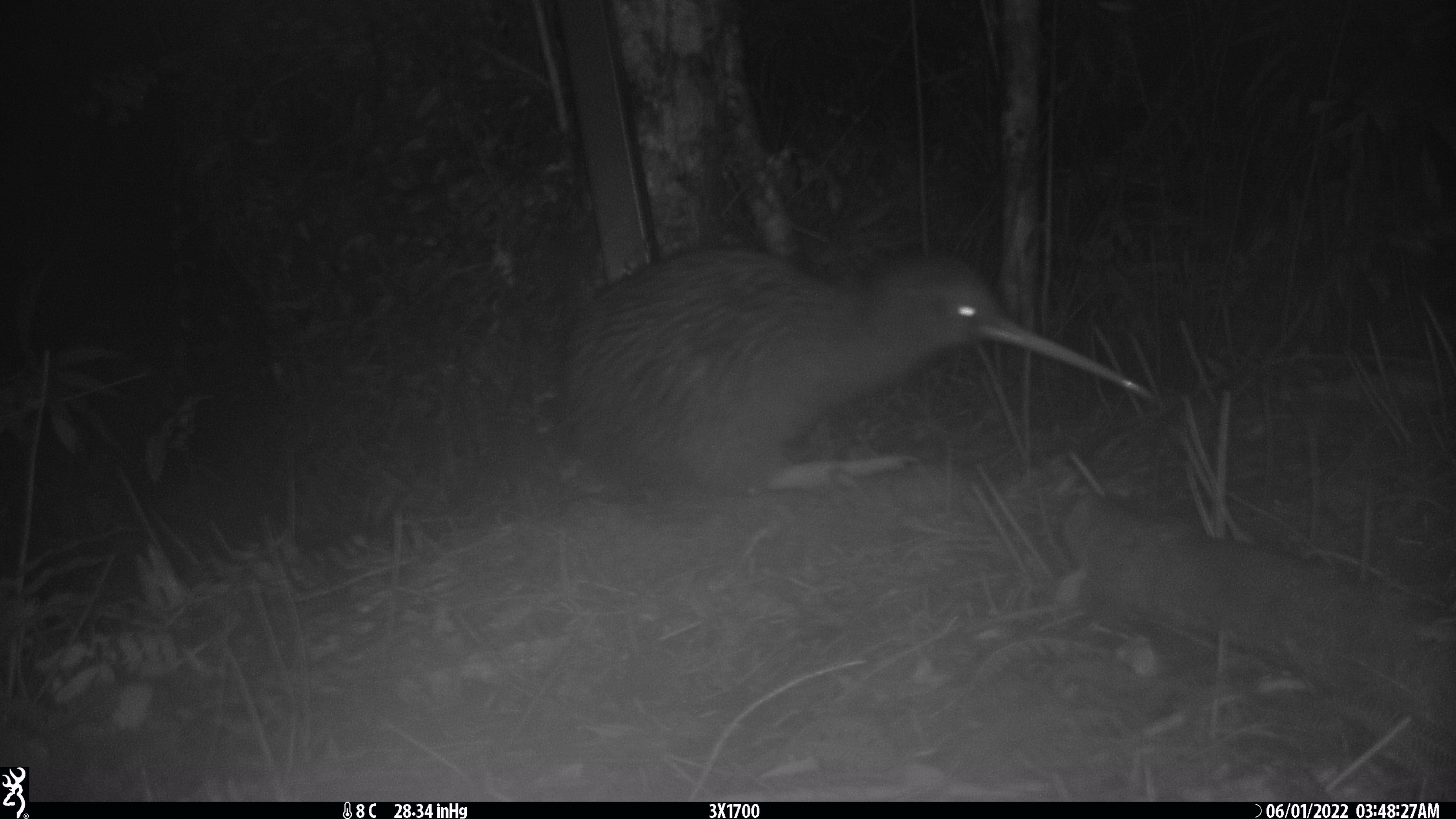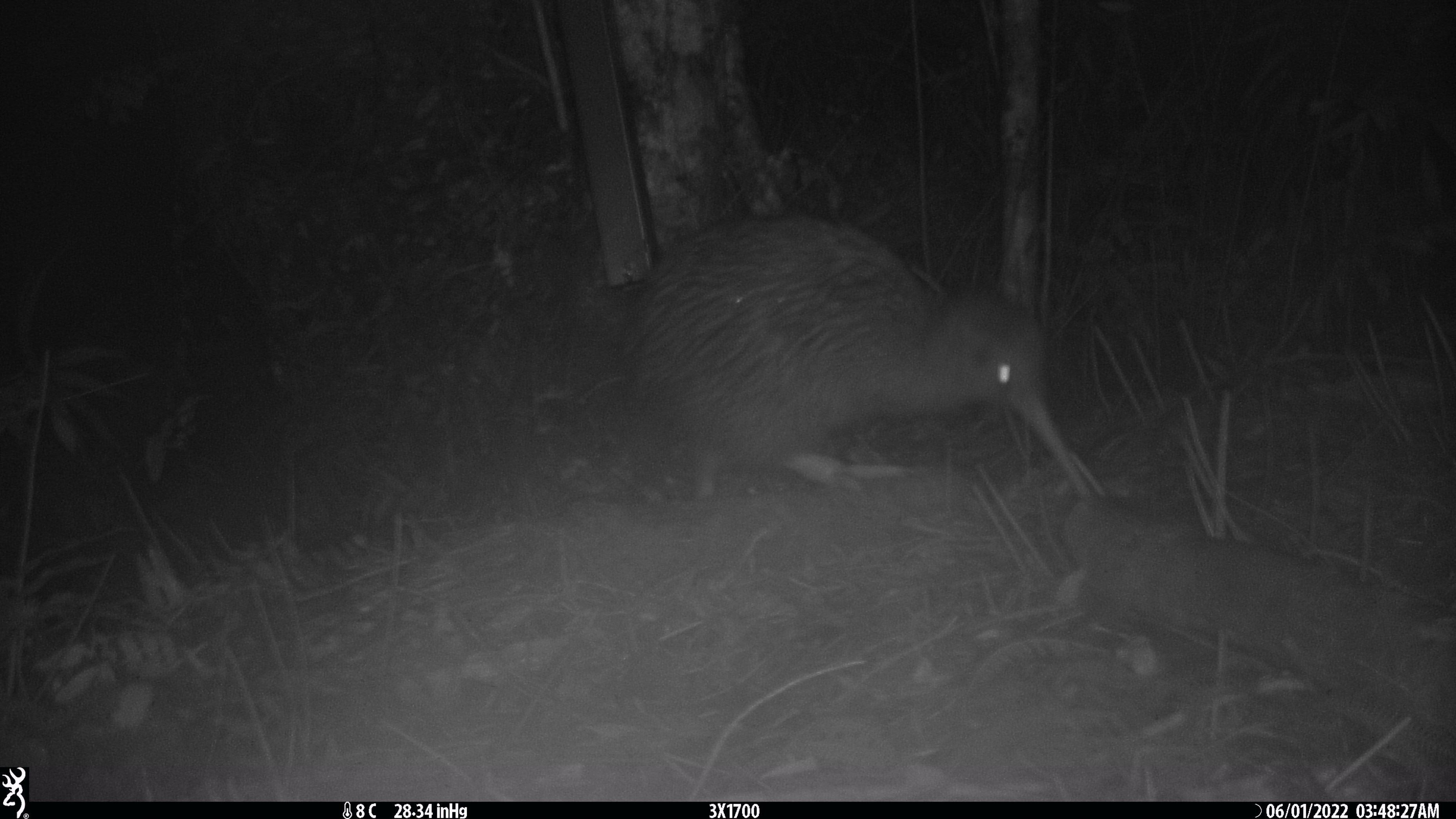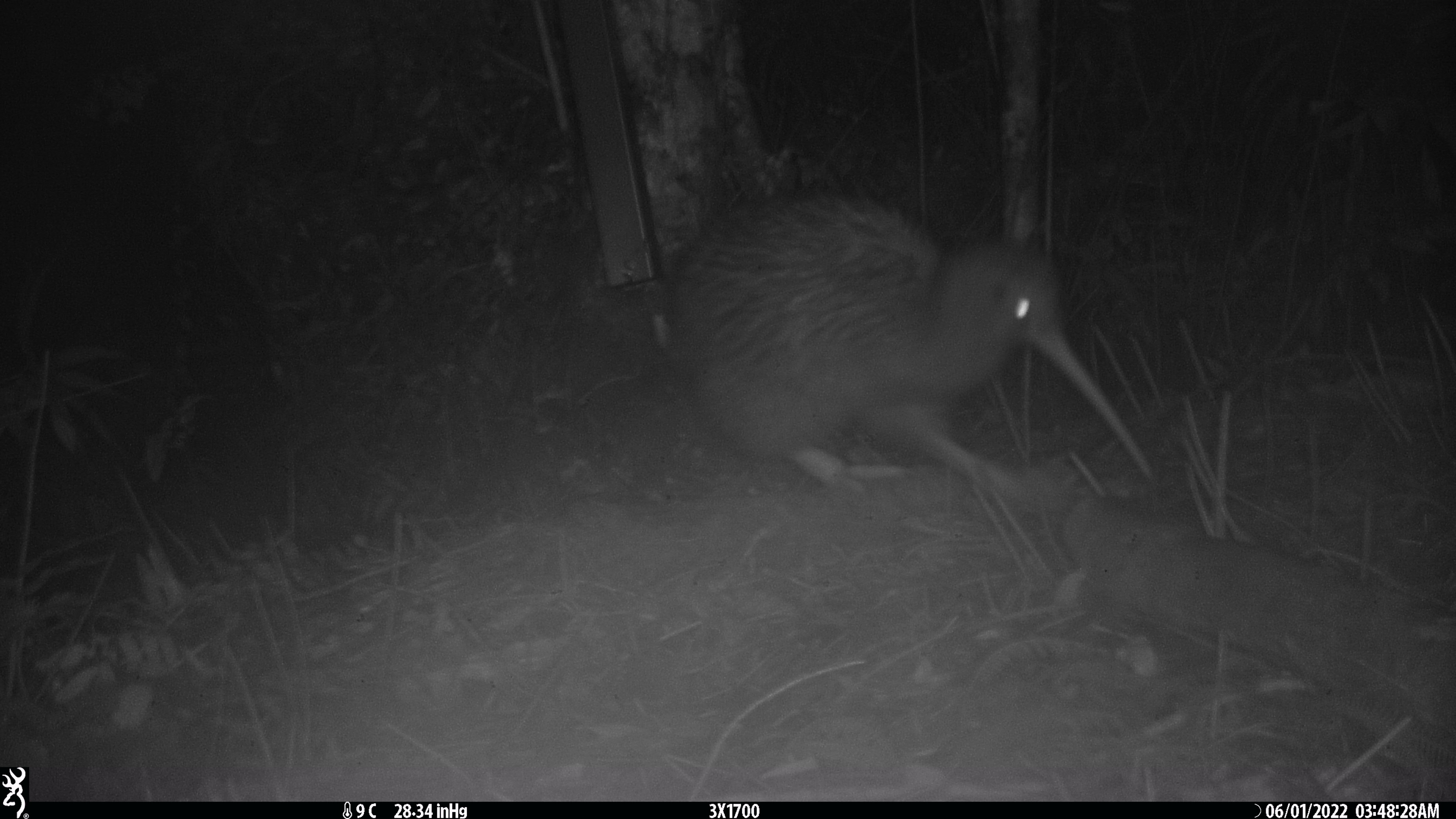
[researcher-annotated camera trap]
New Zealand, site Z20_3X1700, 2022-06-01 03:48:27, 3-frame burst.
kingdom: Animalia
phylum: Chordata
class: Aves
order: Apterygiformes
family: Apterygidae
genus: Apteryx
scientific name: Apteryx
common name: kiwi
Kiwi (Apteryx).